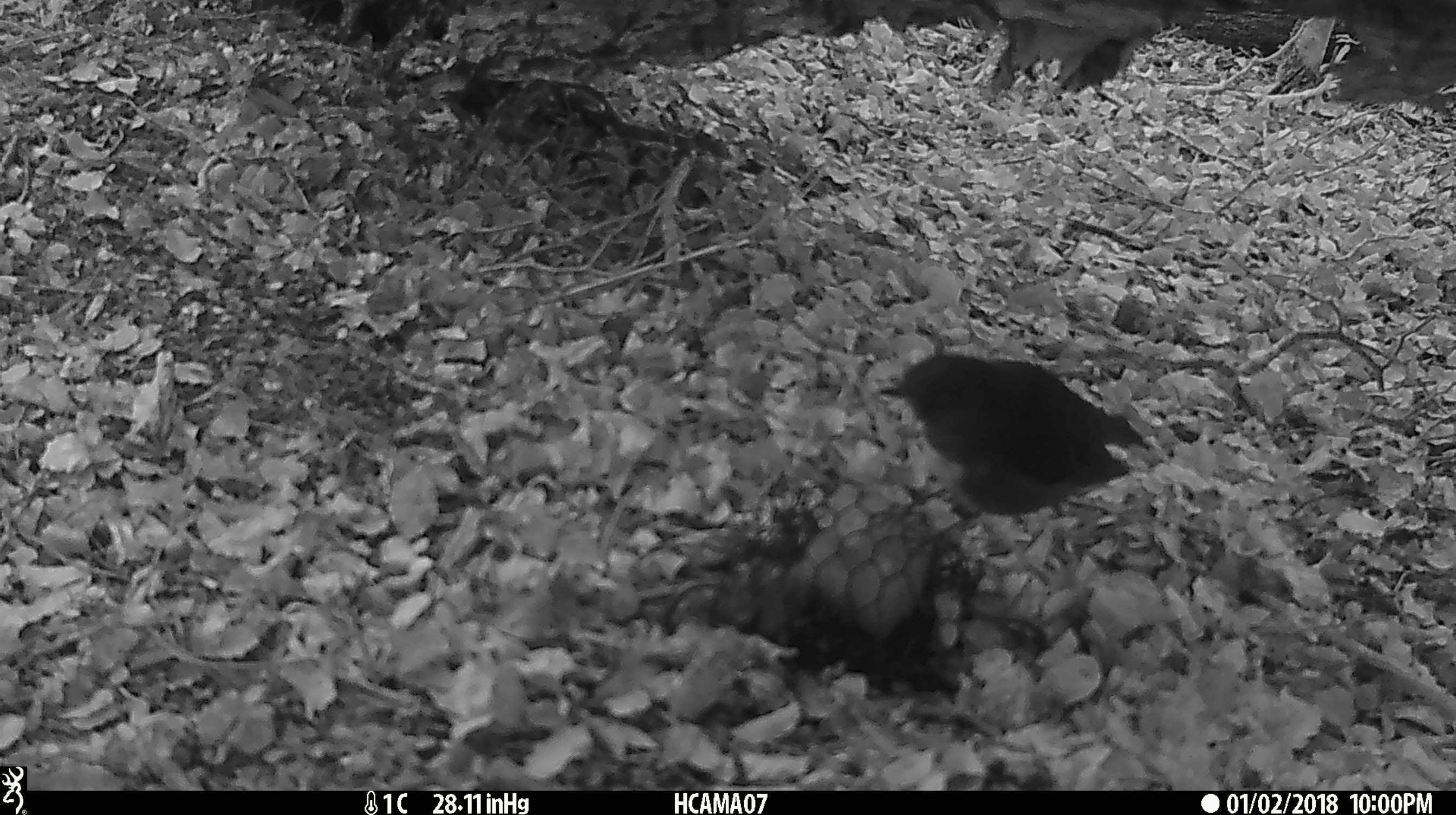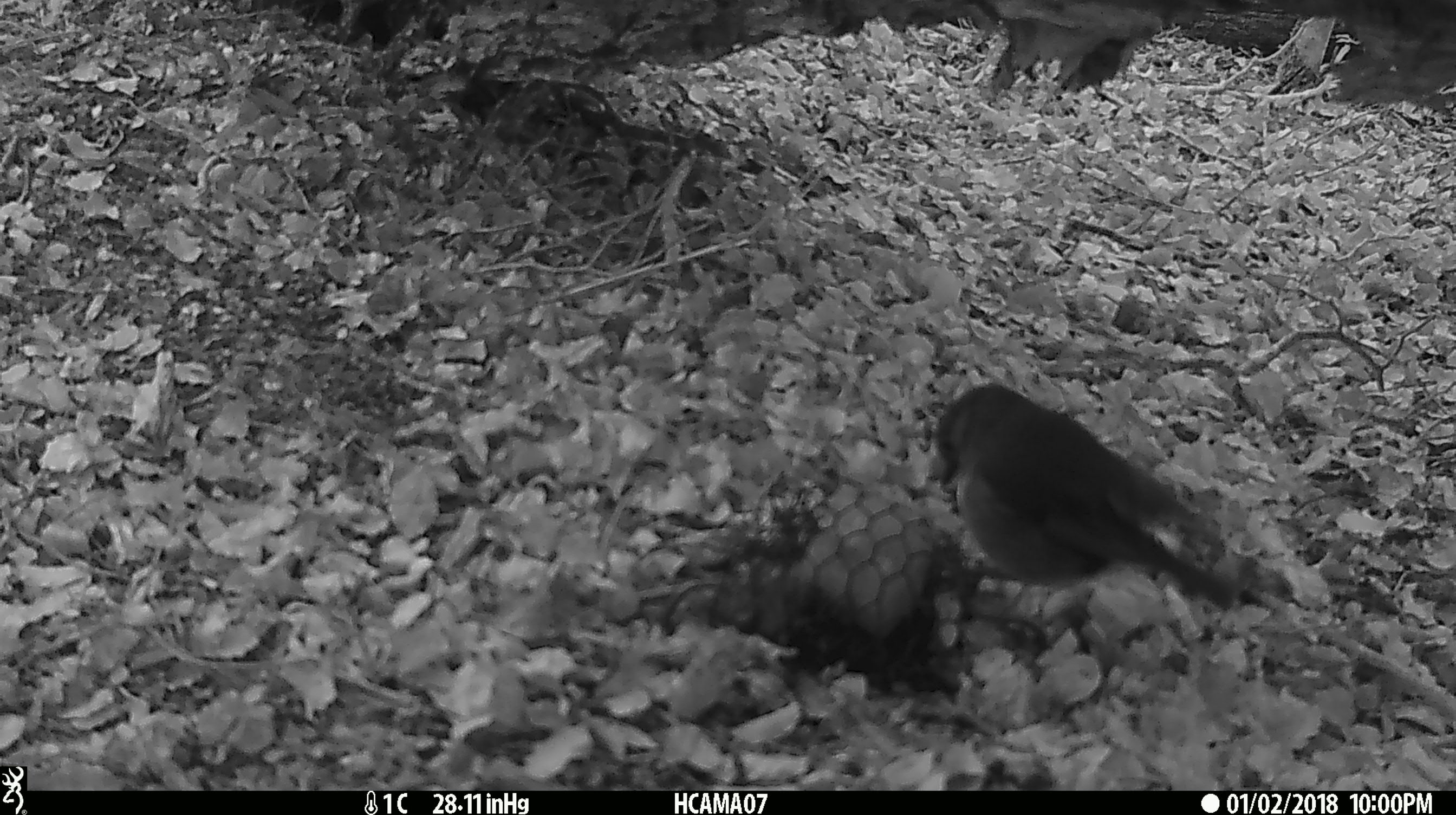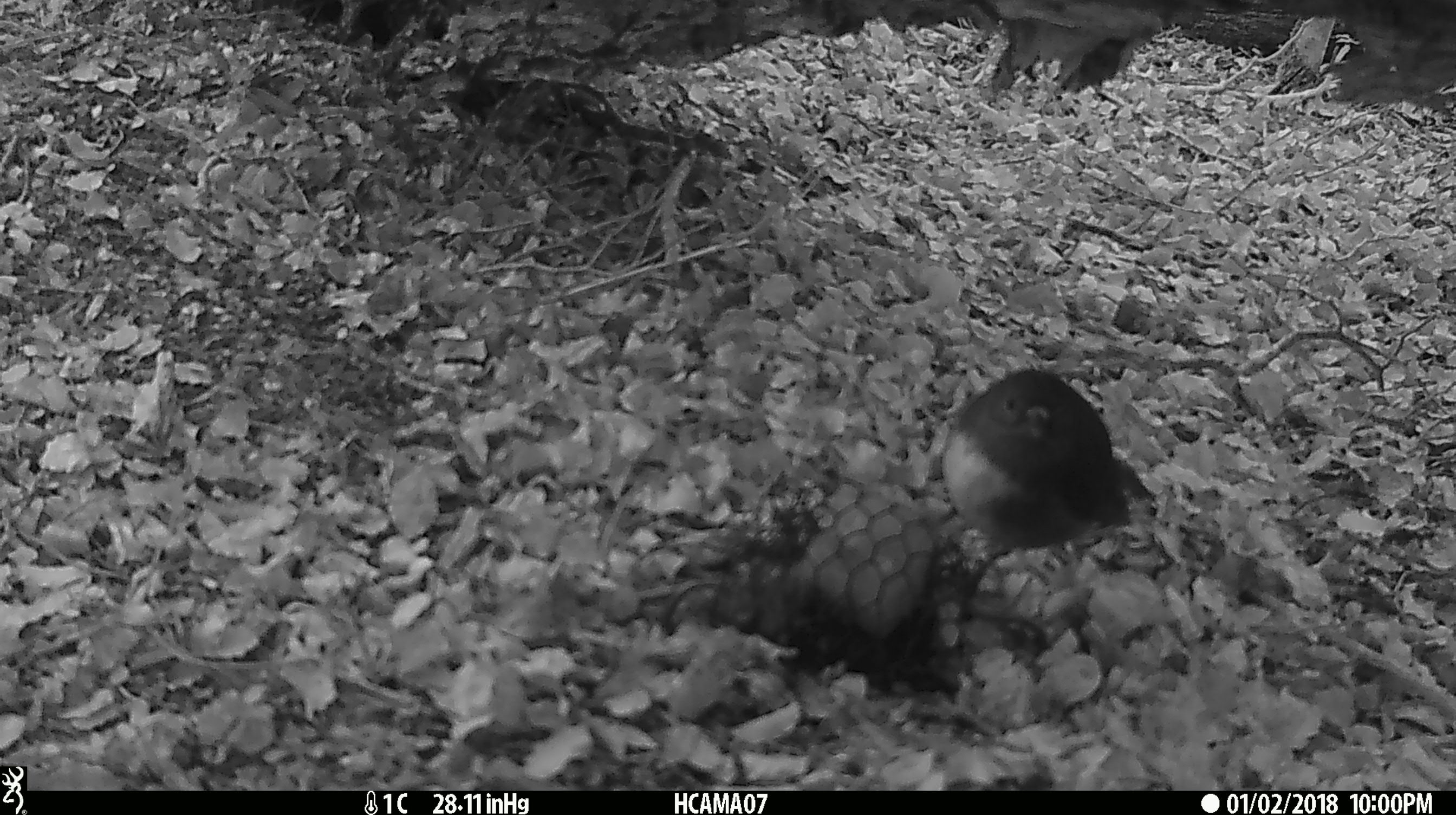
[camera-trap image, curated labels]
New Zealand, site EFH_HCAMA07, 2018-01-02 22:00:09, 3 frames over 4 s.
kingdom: Animalia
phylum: Chordata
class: Aves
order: Passeriformes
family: Petroicidae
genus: Petroica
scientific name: Petroica australis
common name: new zealand robin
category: robin